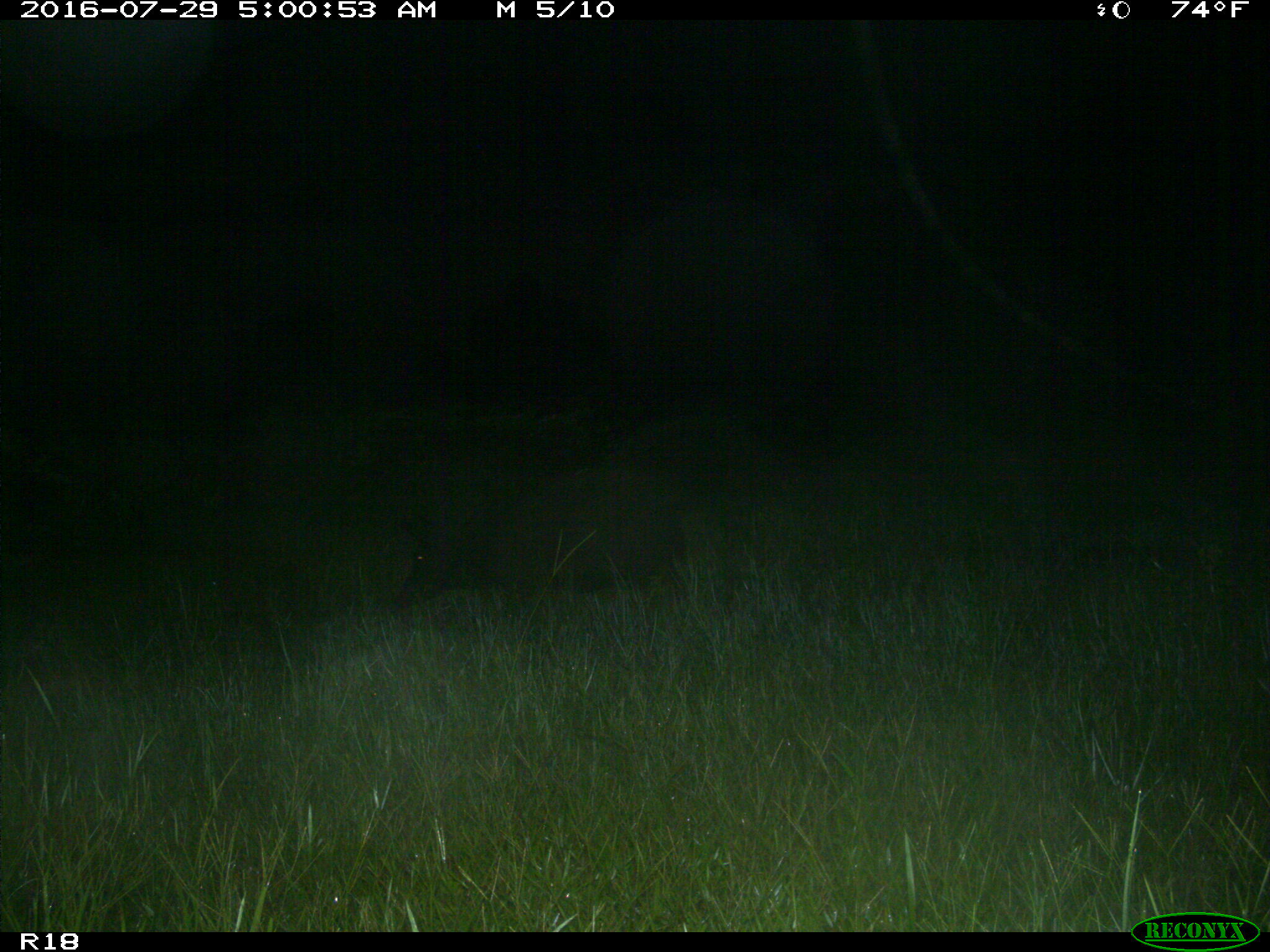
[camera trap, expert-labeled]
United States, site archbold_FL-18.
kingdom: Animalia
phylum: Chordata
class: Mammalia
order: Artiodactyla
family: Suidae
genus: Sus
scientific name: Sus scrofa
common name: wild boar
Sus scrofa (wild boar).